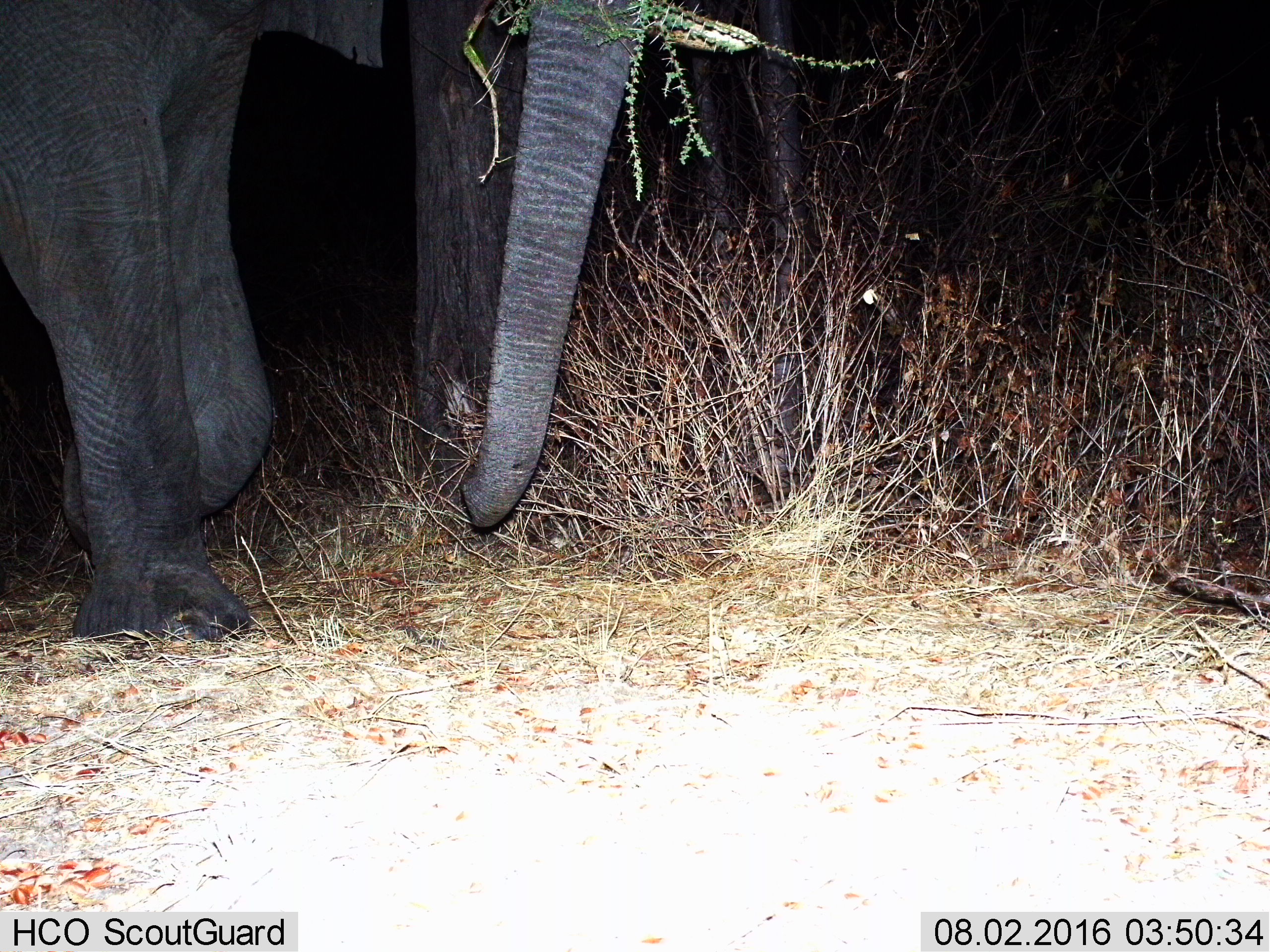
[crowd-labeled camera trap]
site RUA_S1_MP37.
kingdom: Animalia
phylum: Chordata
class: Mammalia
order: Proboscidea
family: Elephantidae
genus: Loxodonta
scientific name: Loxodonta africana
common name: african bush elephant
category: elephant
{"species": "elephant (african bush elephant) (Loxodonta africana)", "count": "1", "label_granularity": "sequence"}